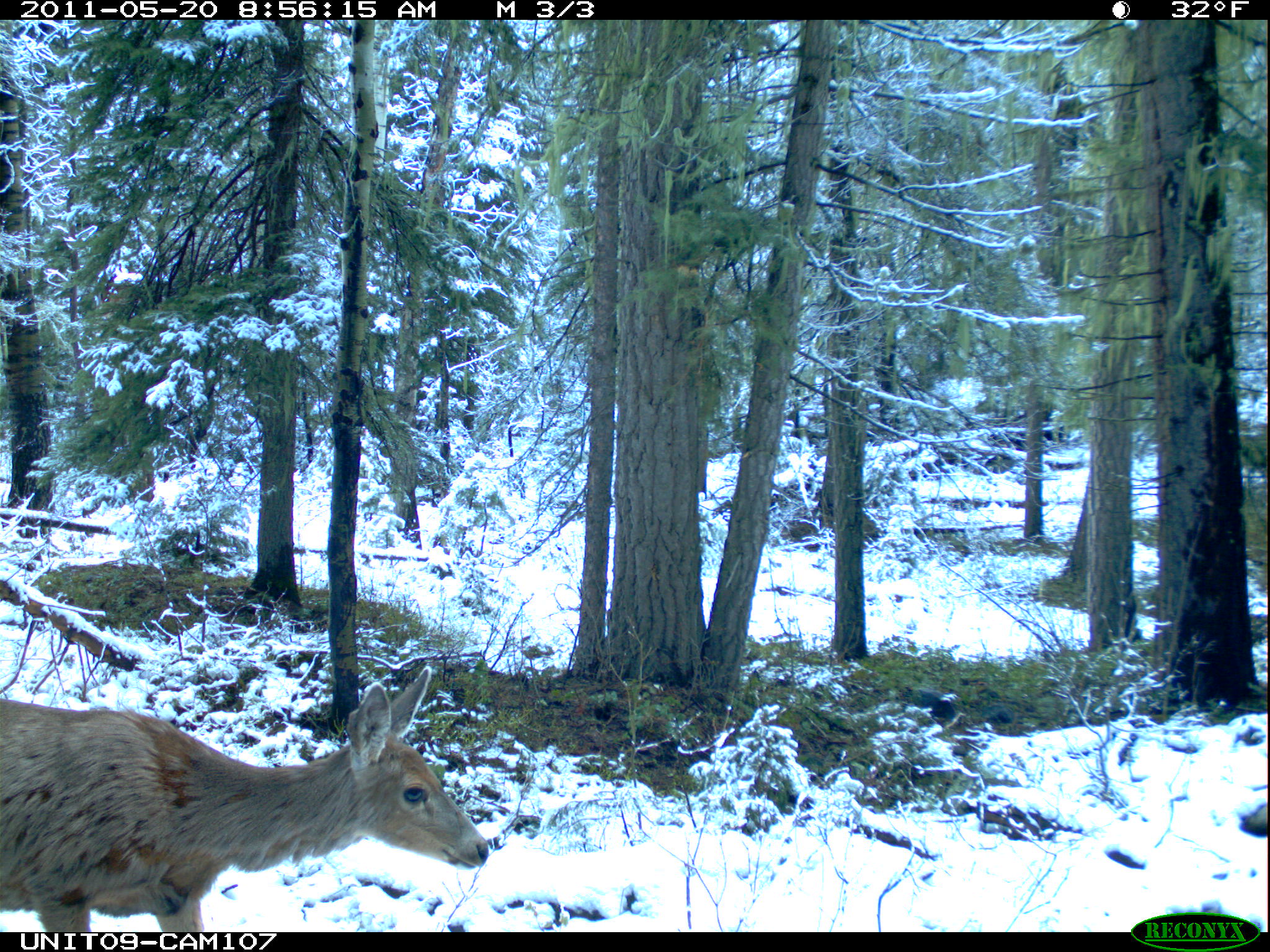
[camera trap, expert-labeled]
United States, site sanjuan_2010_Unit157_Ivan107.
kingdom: Animalia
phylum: Chordata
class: Mammalia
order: Artiodactyla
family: Cervidae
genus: Odocoileus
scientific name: Odocoileus hemionus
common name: mule deer